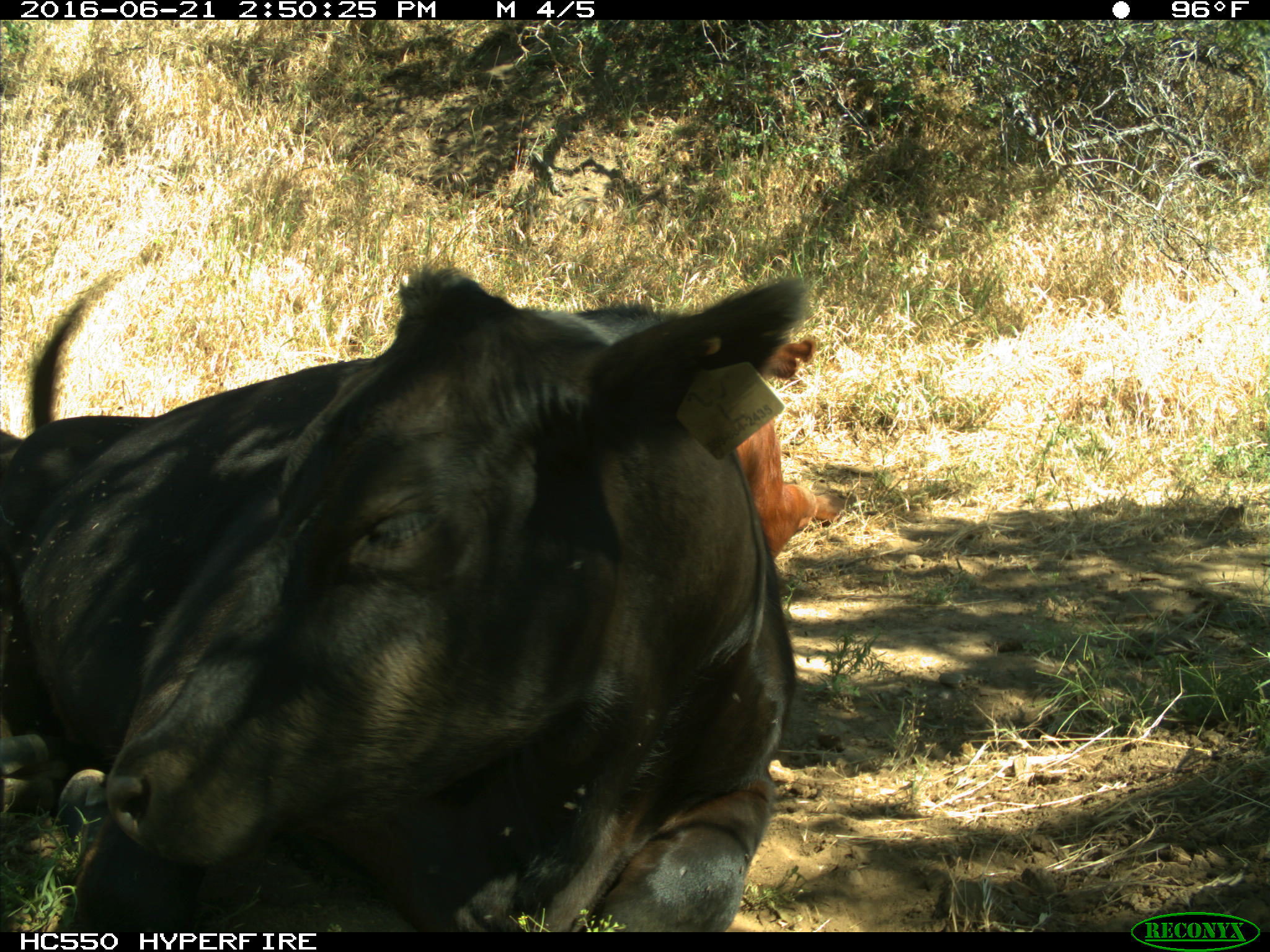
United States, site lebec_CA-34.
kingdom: Animalia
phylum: Chordata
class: Mammalia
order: Artiodactyla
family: Bovidae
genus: Bos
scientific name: Bos taurus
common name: domestic cow